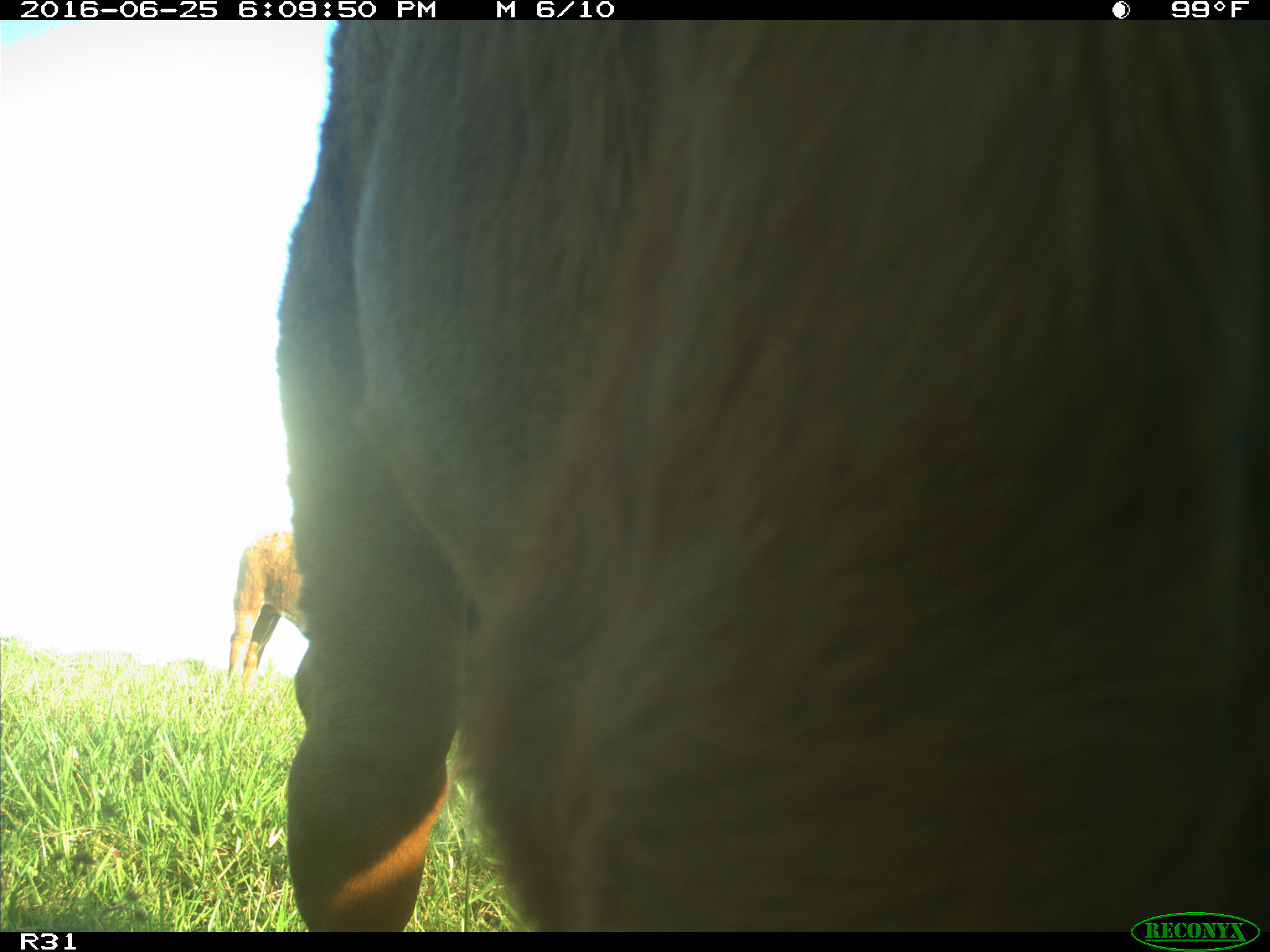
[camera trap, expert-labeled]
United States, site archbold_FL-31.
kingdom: Animalia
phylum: Chordata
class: Mammalia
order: Artiodactyla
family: Bovidae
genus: Bos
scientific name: Bos taurus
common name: domestic cow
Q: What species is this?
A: Bos taurus (domestic cow).